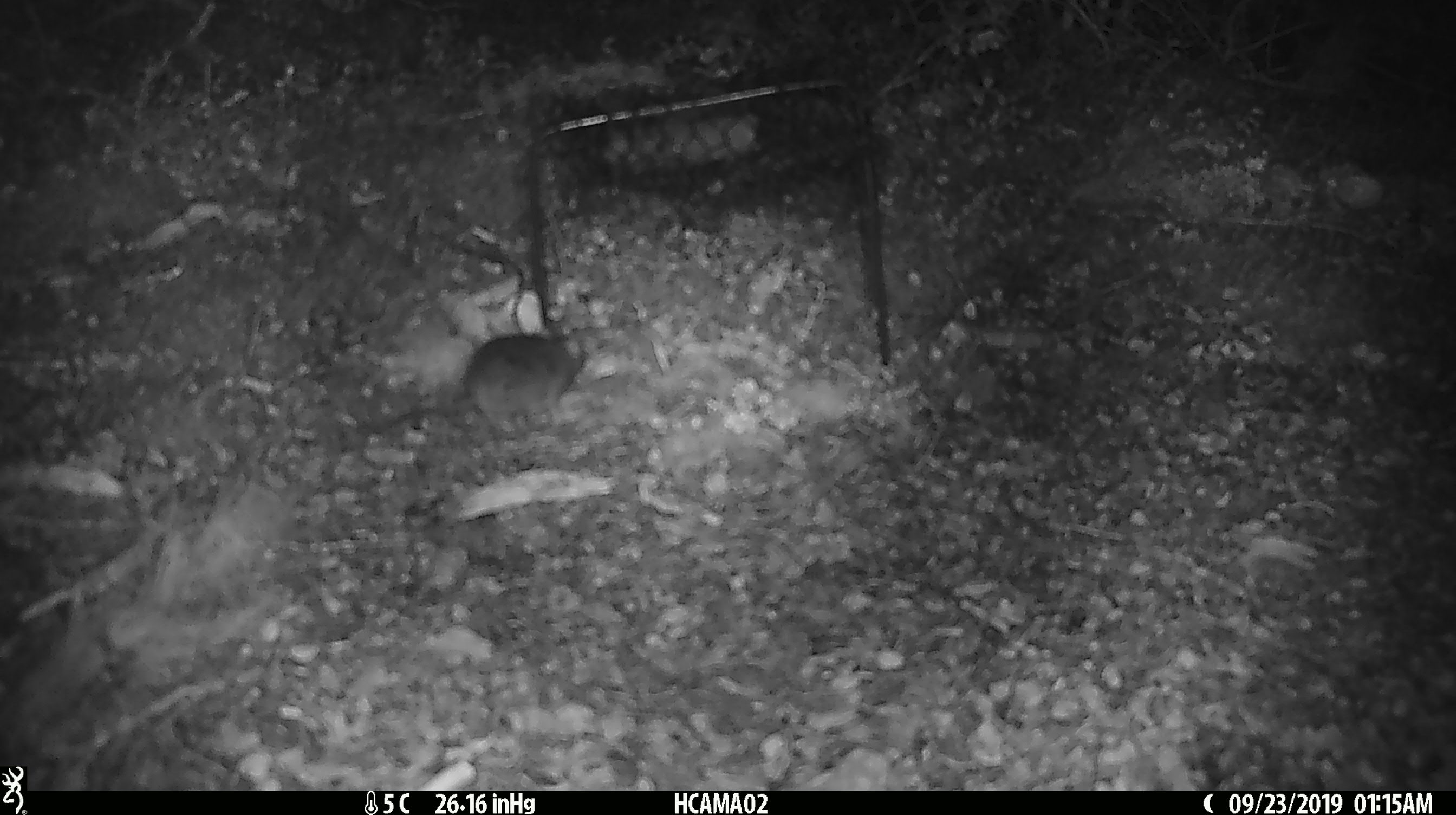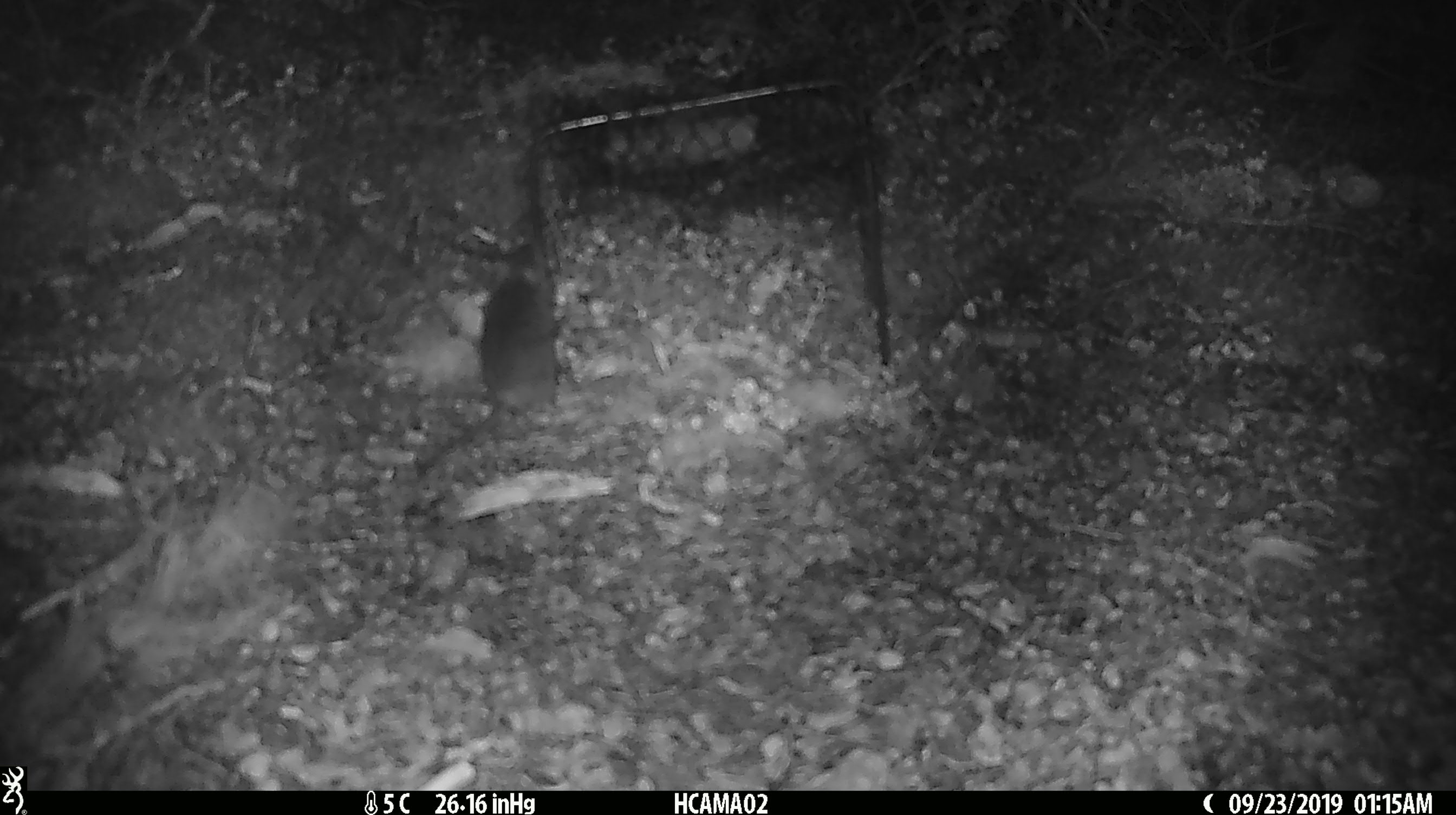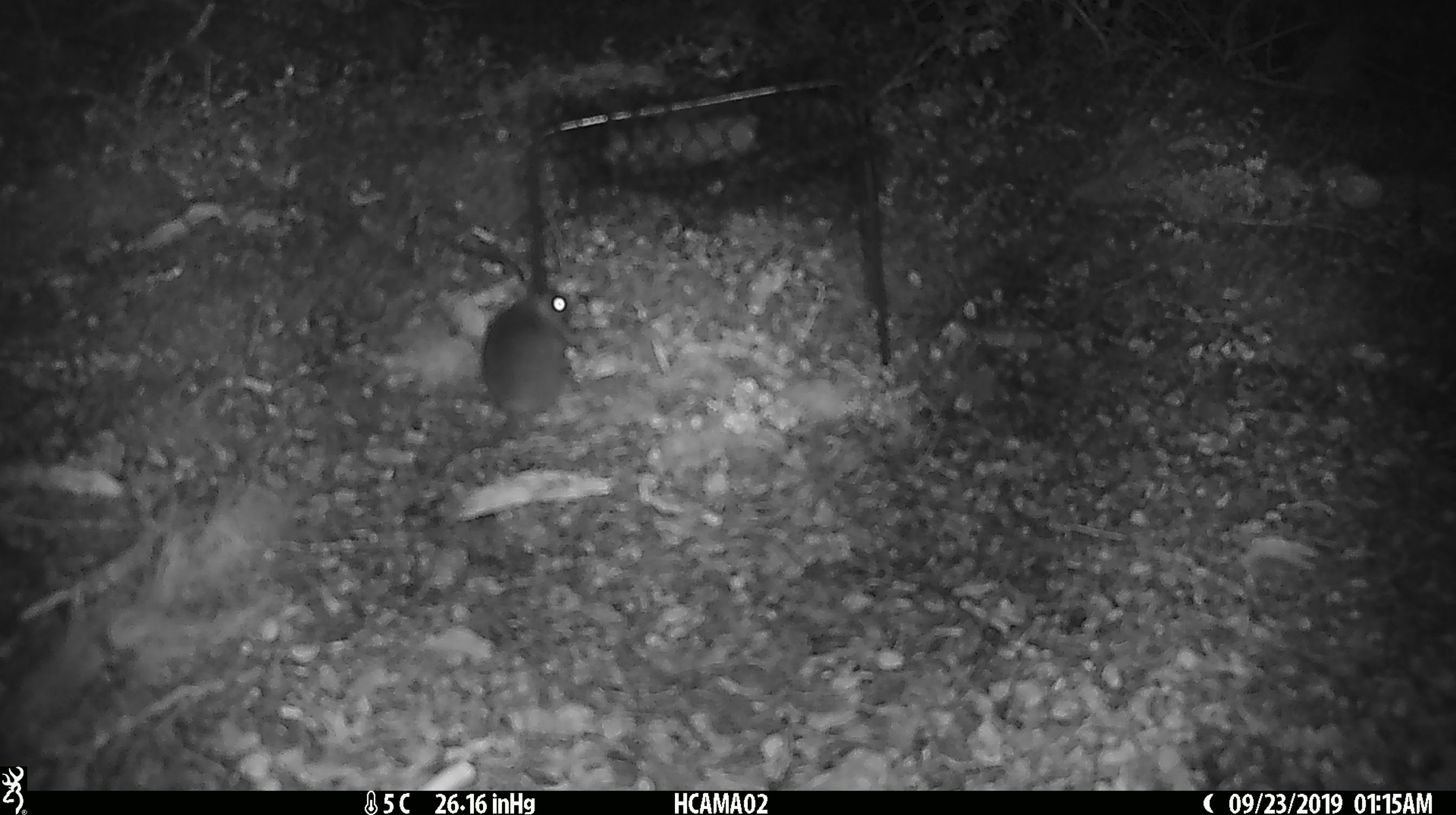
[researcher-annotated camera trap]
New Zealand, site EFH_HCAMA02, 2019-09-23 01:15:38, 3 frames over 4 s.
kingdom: Animalia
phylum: Chordata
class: Mammalia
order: Rodentia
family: Muridae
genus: Mus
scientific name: Mus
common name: mouse